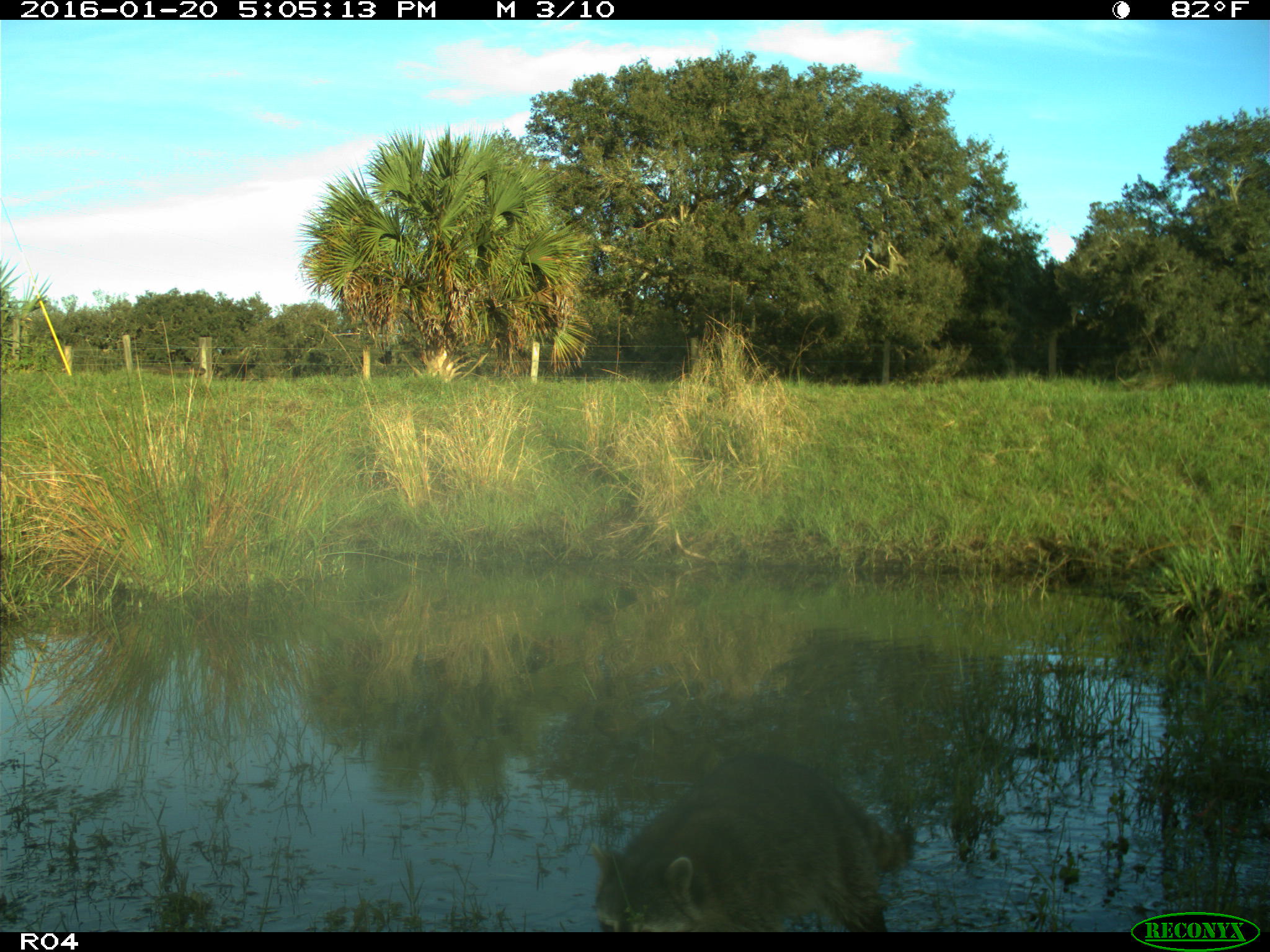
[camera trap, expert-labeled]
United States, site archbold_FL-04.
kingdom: Animalia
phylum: Chordata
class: Mammalia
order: Carnivora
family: Procyonidae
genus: Procyon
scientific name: Procyon lotor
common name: common raccoon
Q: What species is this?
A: Procyon lotor (common raccoon).